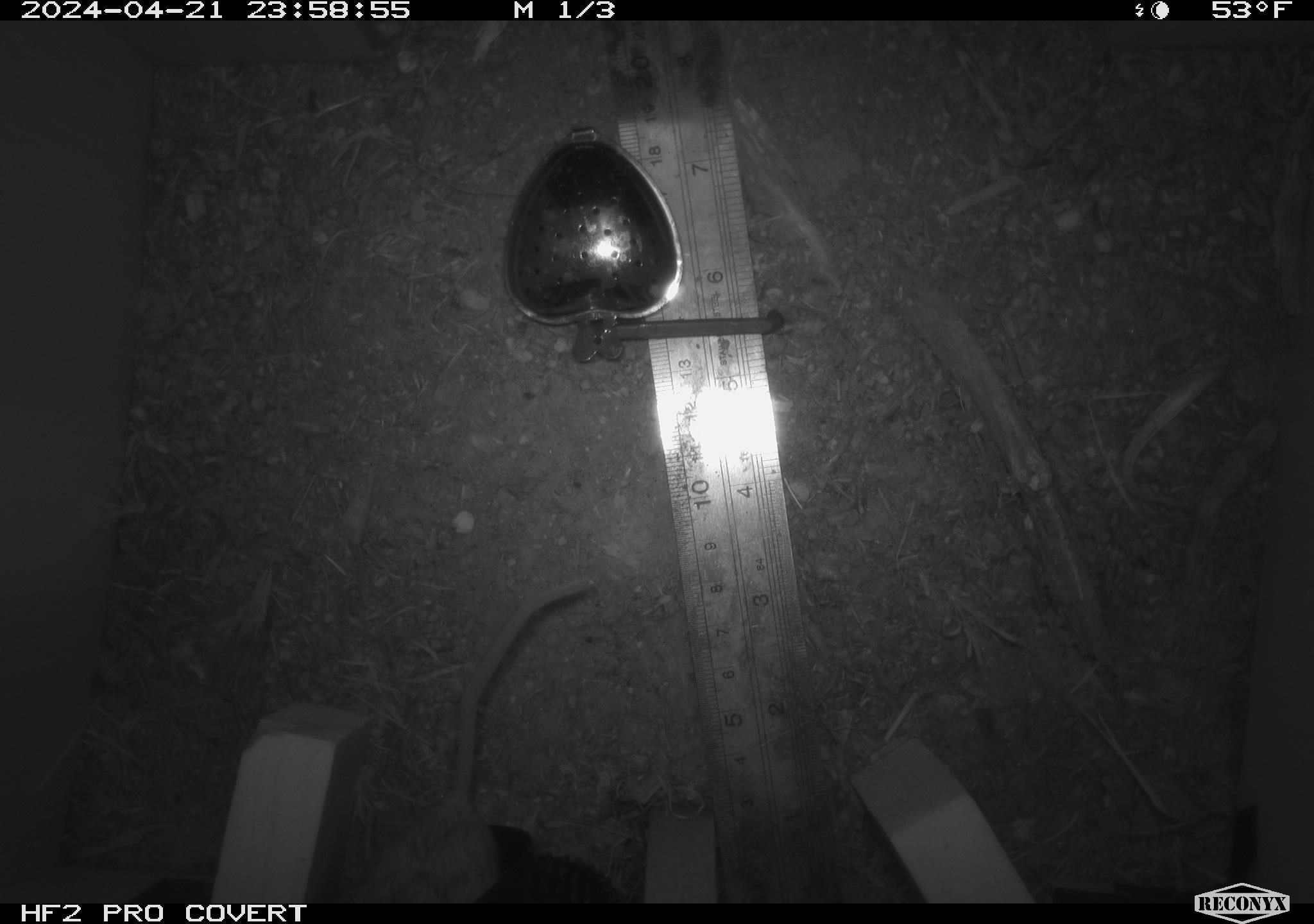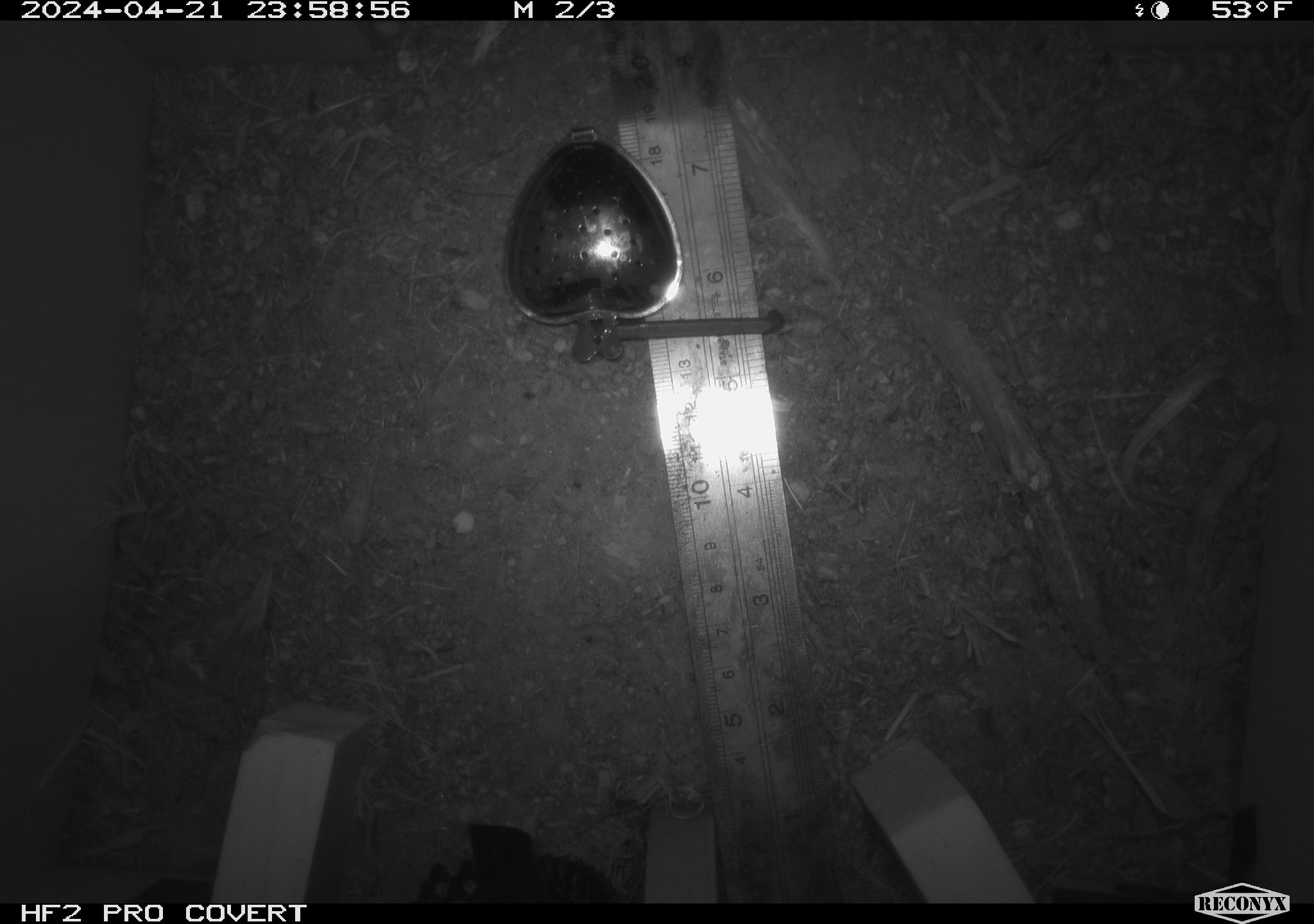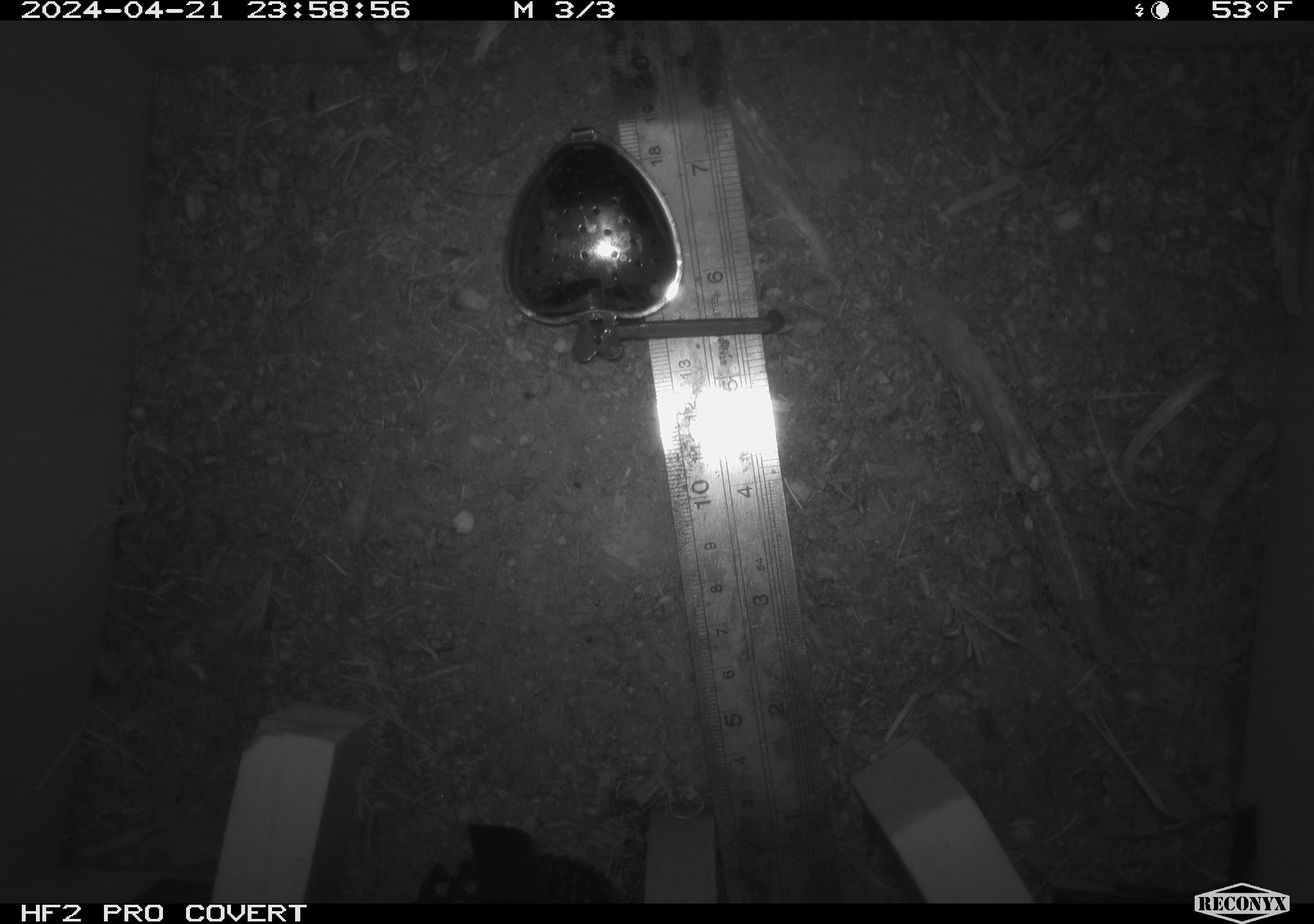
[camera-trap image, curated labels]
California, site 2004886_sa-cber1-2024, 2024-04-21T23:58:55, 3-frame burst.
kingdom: Animalia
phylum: Chordata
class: Mammalia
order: Rodentia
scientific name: Rodentia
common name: mouse species